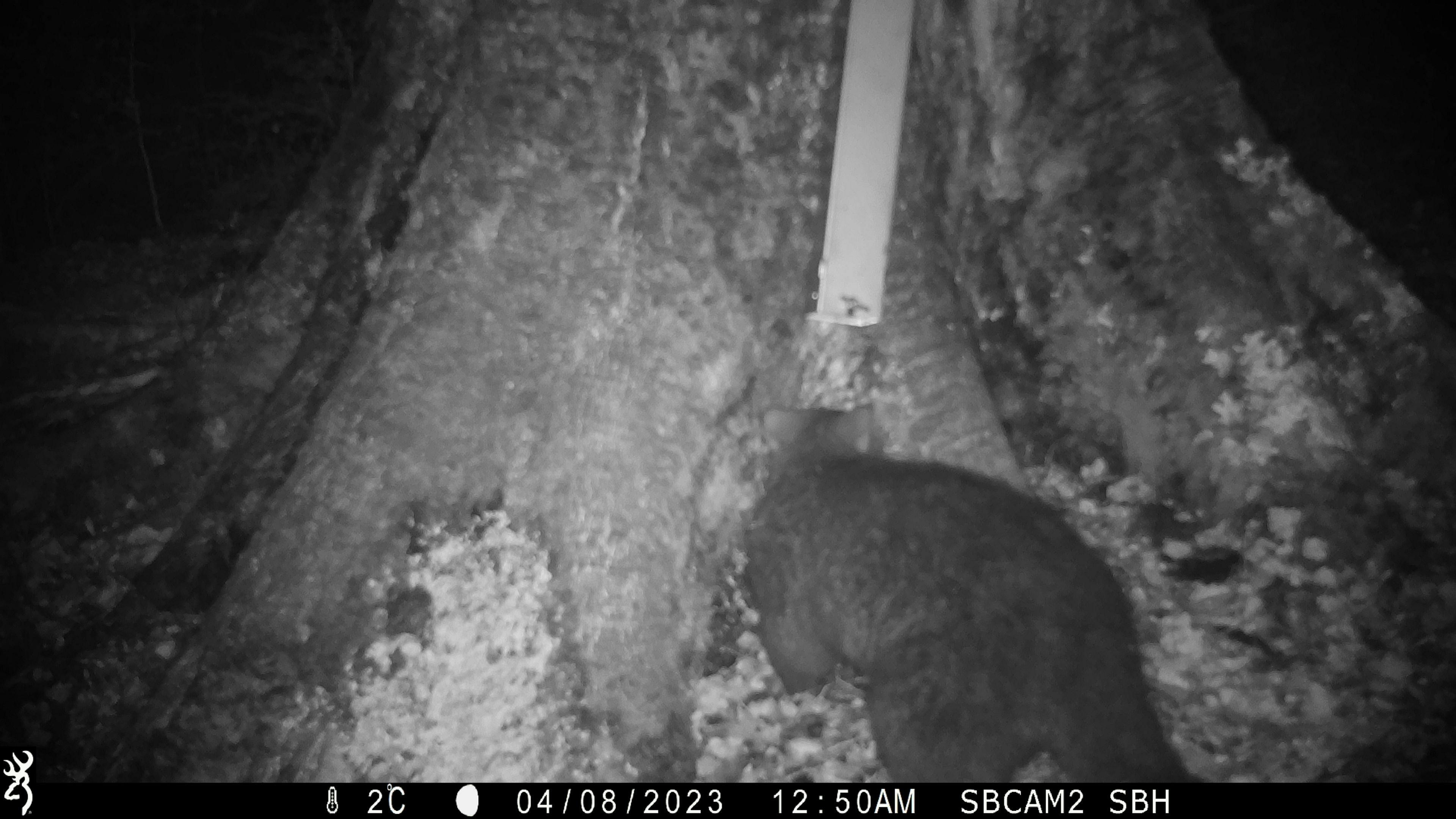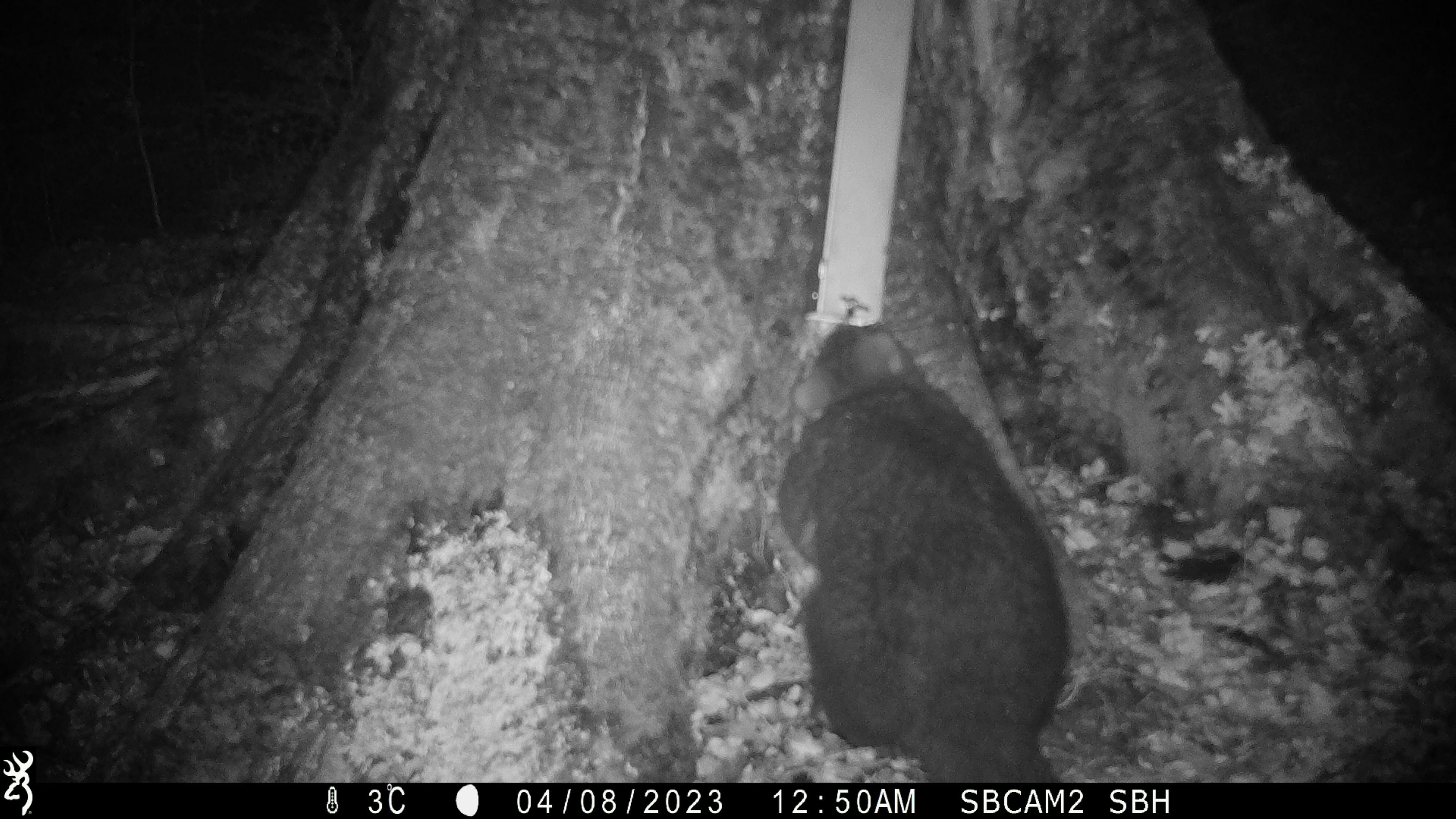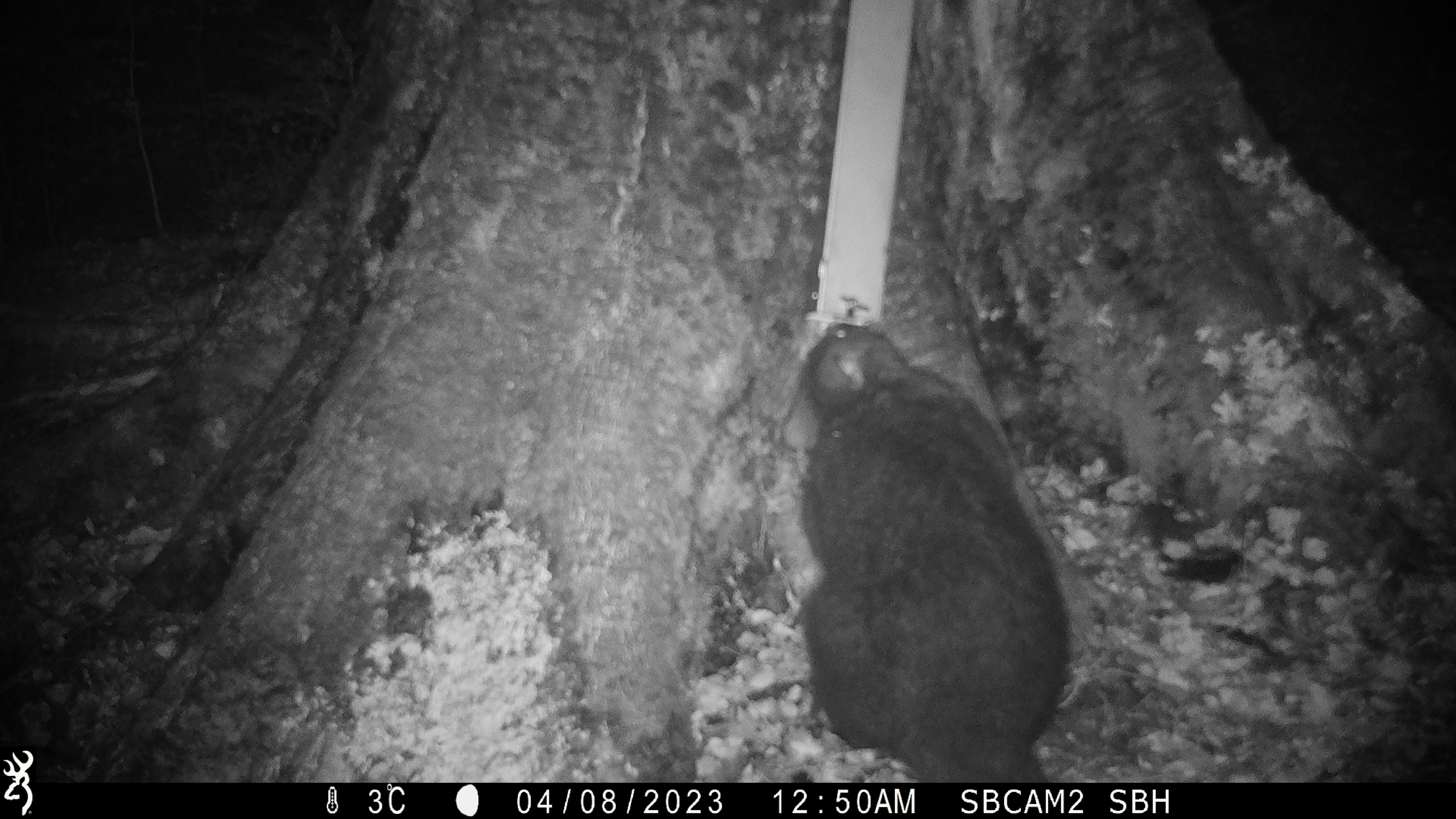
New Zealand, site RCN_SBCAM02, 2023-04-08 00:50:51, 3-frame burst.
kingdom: Animalia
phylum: Chordata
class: Mammalia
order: Diprotodontia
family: Phalangeridae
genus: Trichosurus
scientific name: Trichosurus vulpecula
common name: common brushtail possum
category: possum